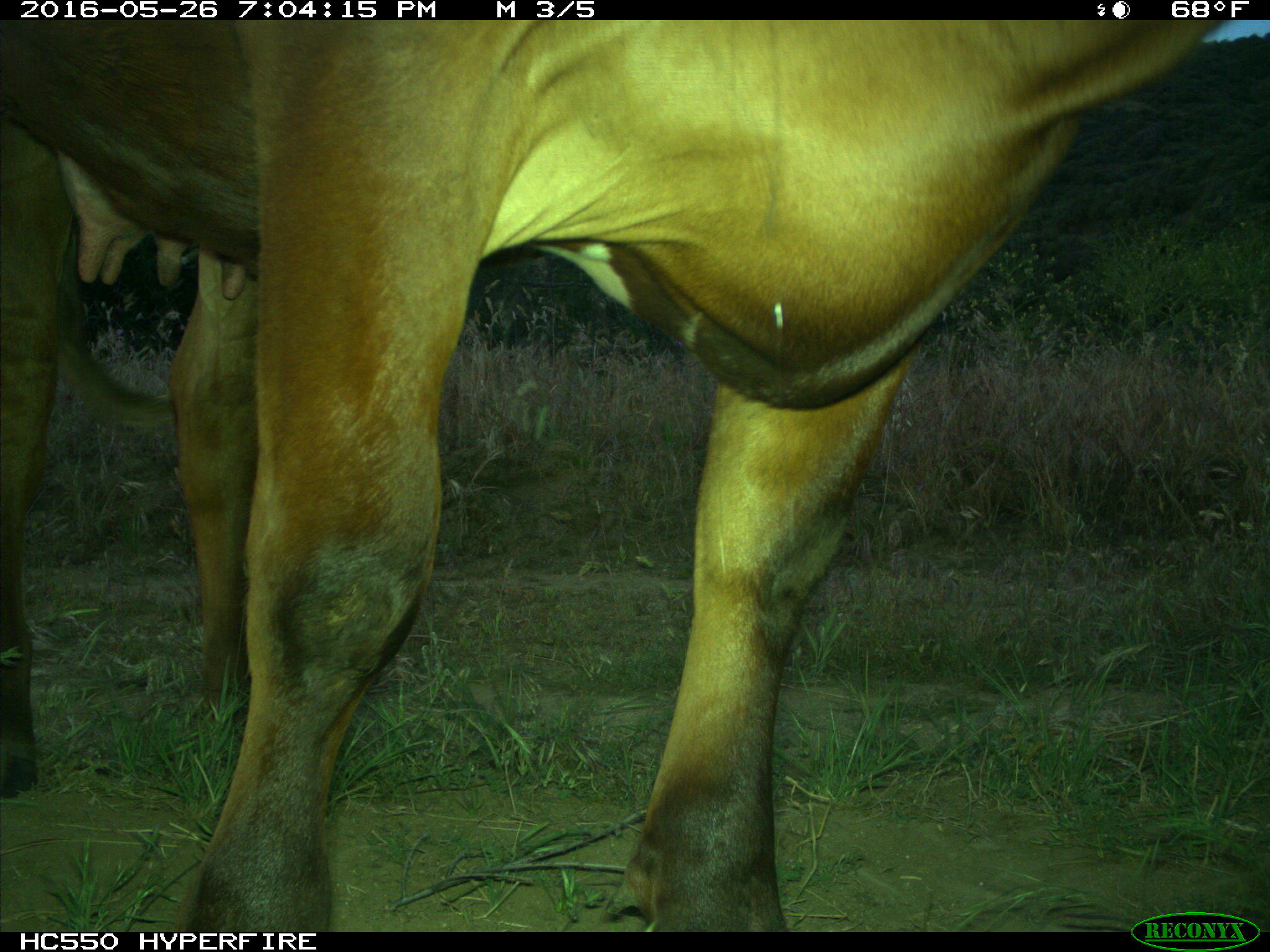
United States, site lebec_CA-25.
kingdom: Animalia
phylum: Chordata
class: Mammalia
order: Artiodactyla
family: Bovidae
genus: Bos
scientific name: Bos taurus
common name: domestic cow